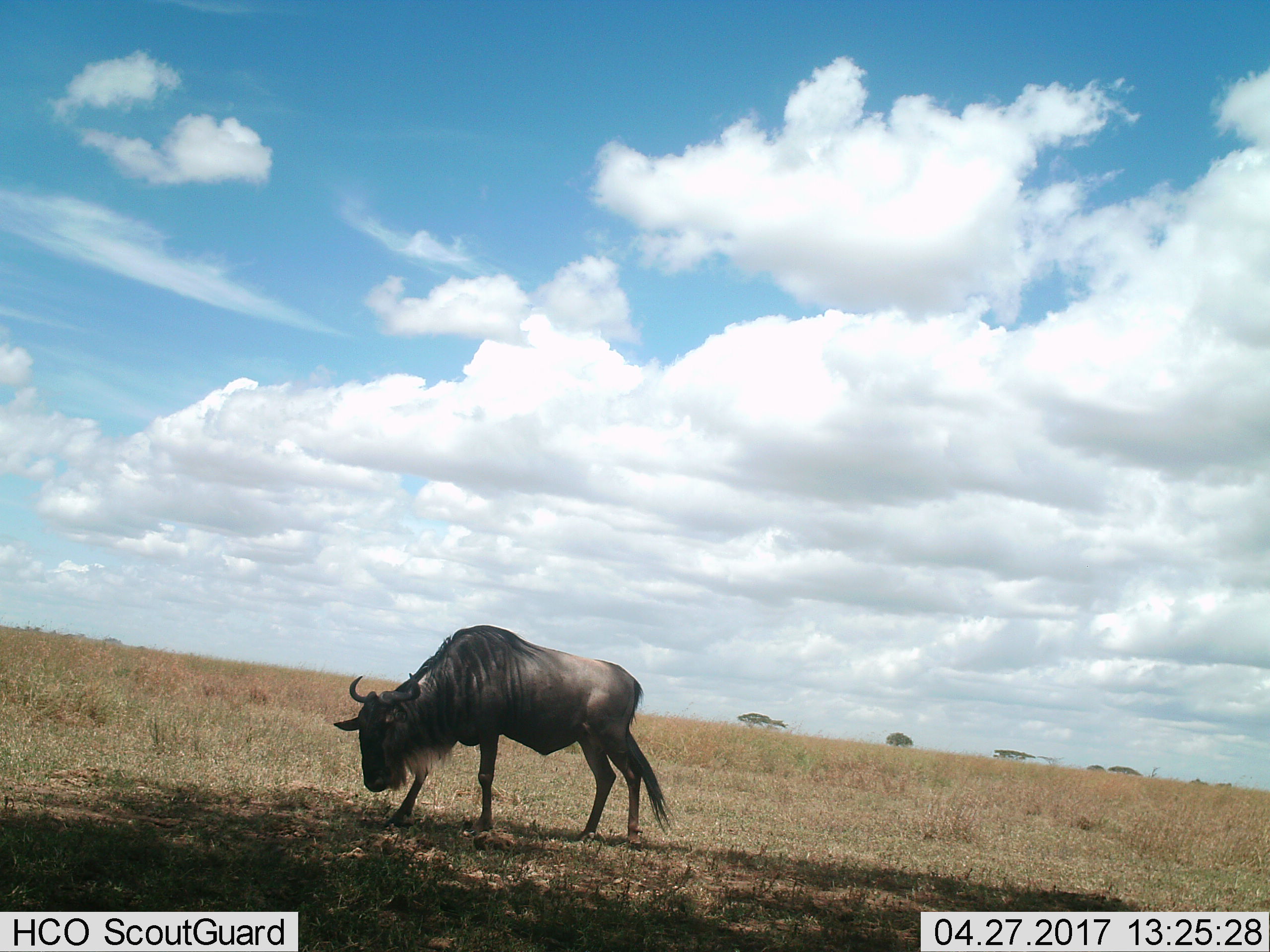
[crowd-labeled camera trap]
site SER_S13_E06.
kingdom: Animalia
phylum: Chordata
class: Mammalia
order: Artiodactyla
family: Bovidae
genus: Connochaetes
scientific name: Connochaetes taurinus taurinus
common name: blue wildebeest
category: wildebeestblue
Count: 1.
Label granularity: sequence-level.